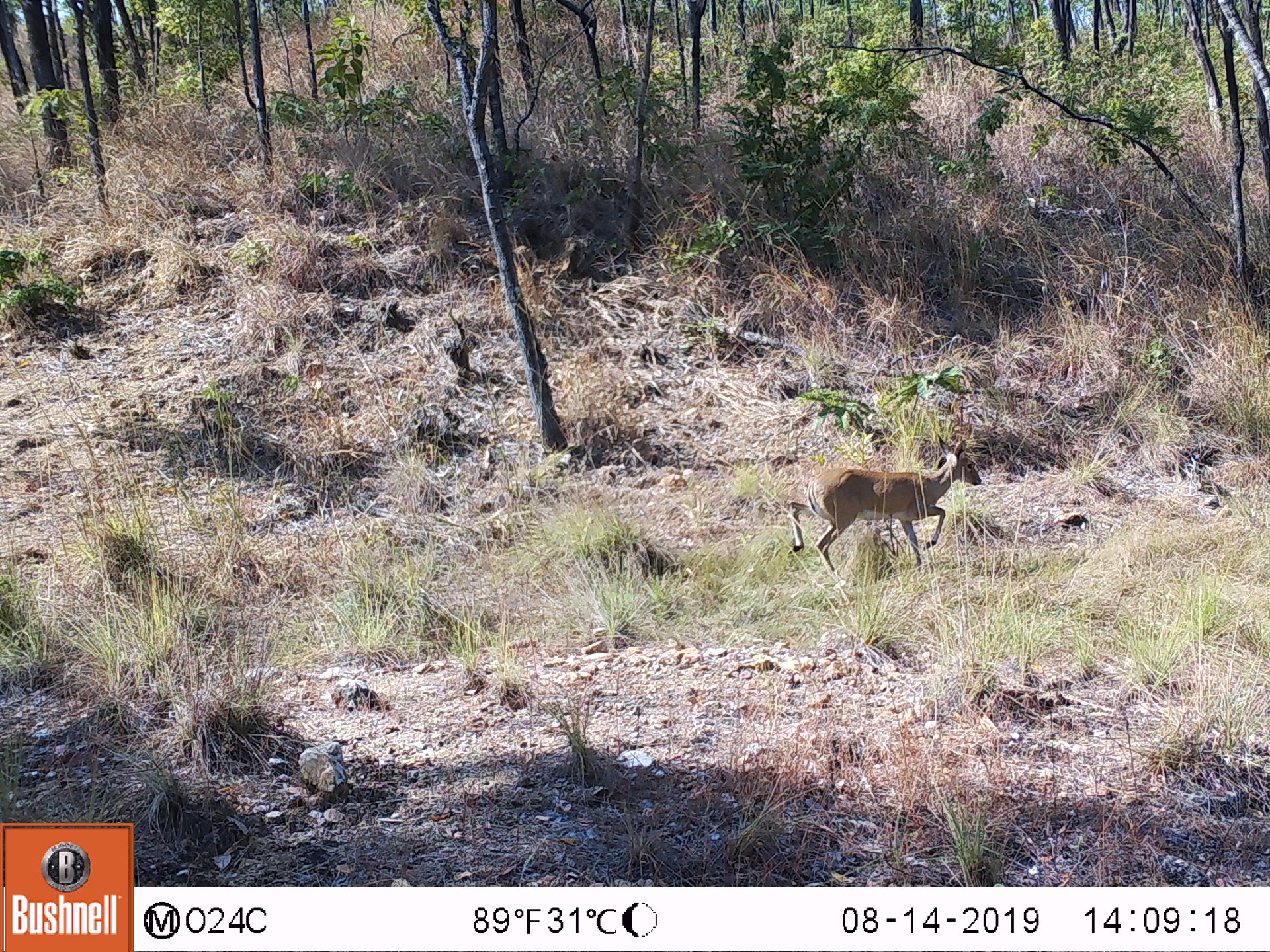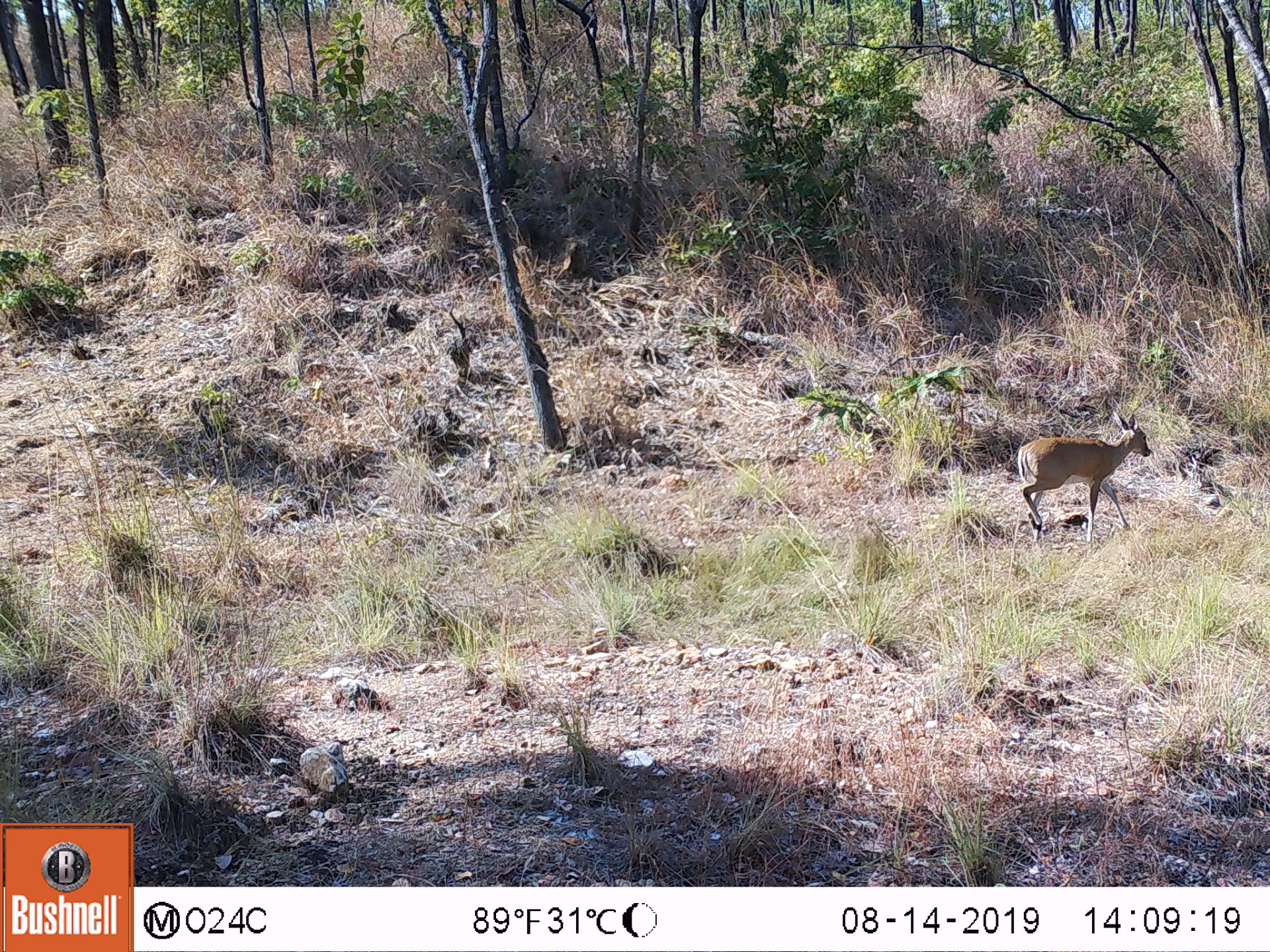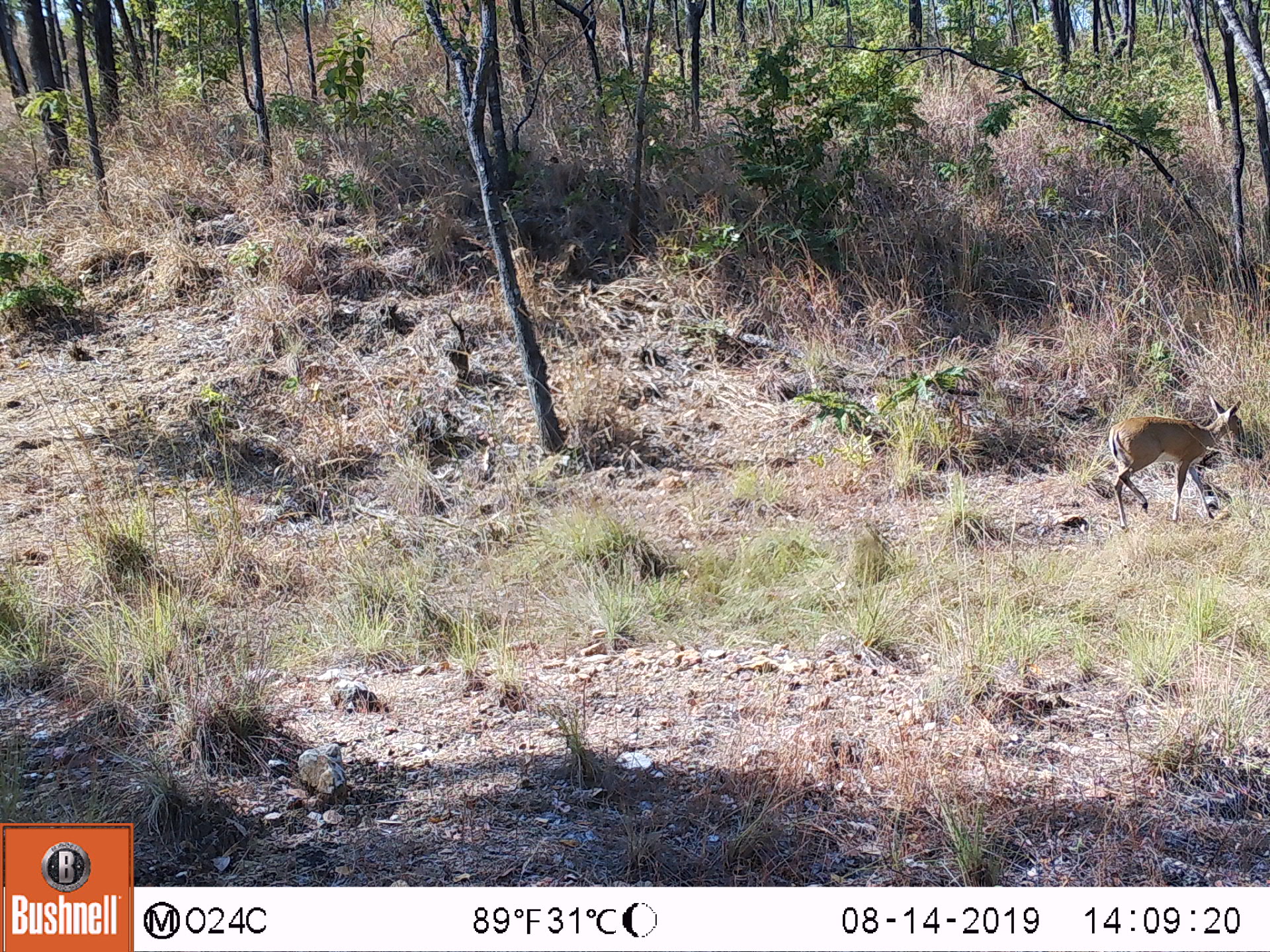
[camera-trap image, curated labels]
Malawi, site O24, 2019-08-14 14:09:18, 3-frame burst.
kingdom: Animalia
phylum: Chordata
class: Mammalia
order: Artiodactyla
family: Bovidae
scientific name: Antilopinae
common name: small antelope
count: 1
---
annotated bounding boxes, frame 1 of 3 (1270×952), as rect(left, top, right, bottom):
small antelope: rect(775, 425, 982, 588)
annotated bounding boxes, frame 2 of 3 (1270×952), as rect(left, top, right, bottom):
small antelope: rect(1001, 402, 1158, 548)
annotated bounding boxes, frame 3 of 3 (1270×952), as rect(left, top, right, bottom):
small antelope: rect(1090, 391, 1256, 544)